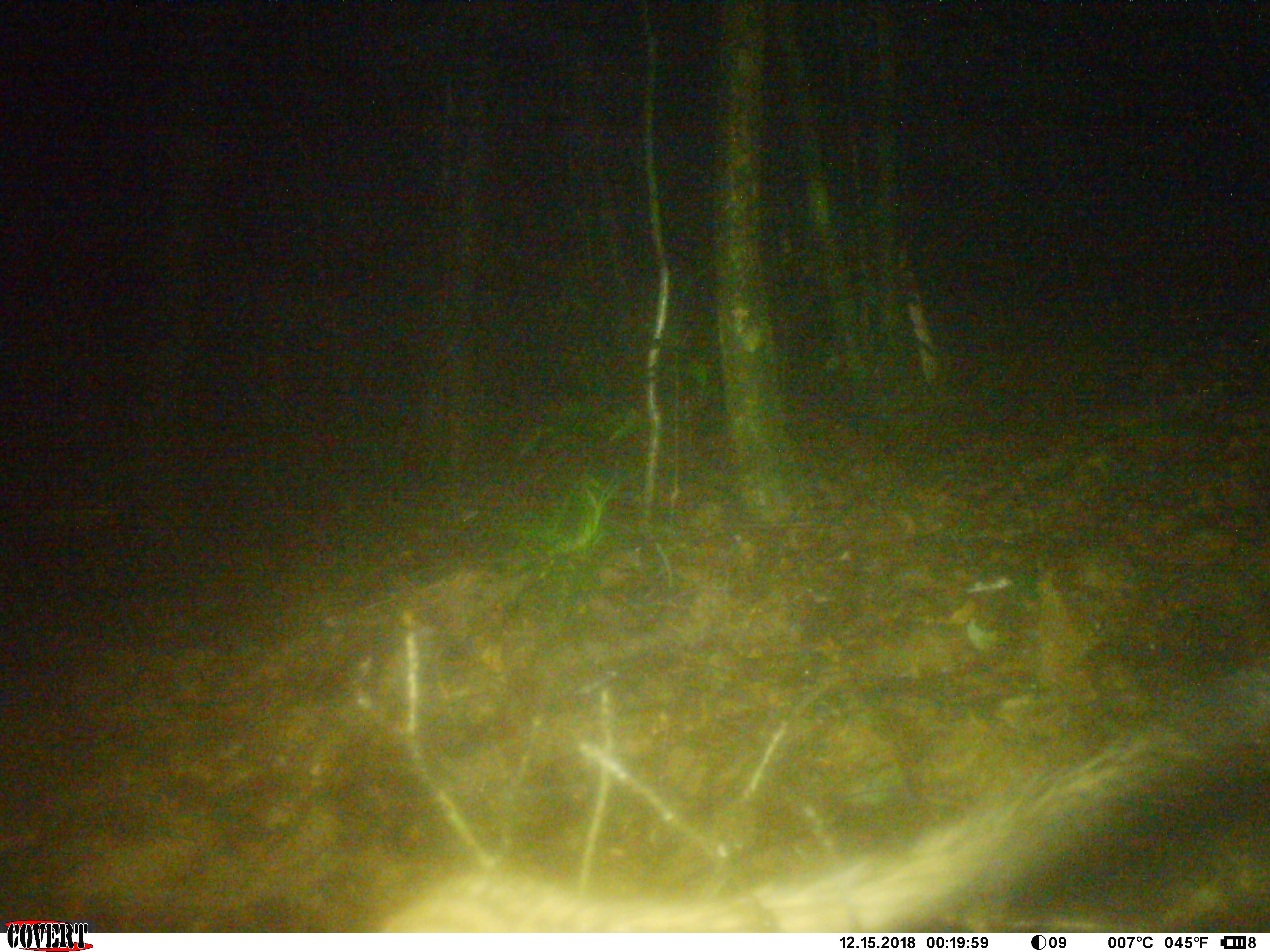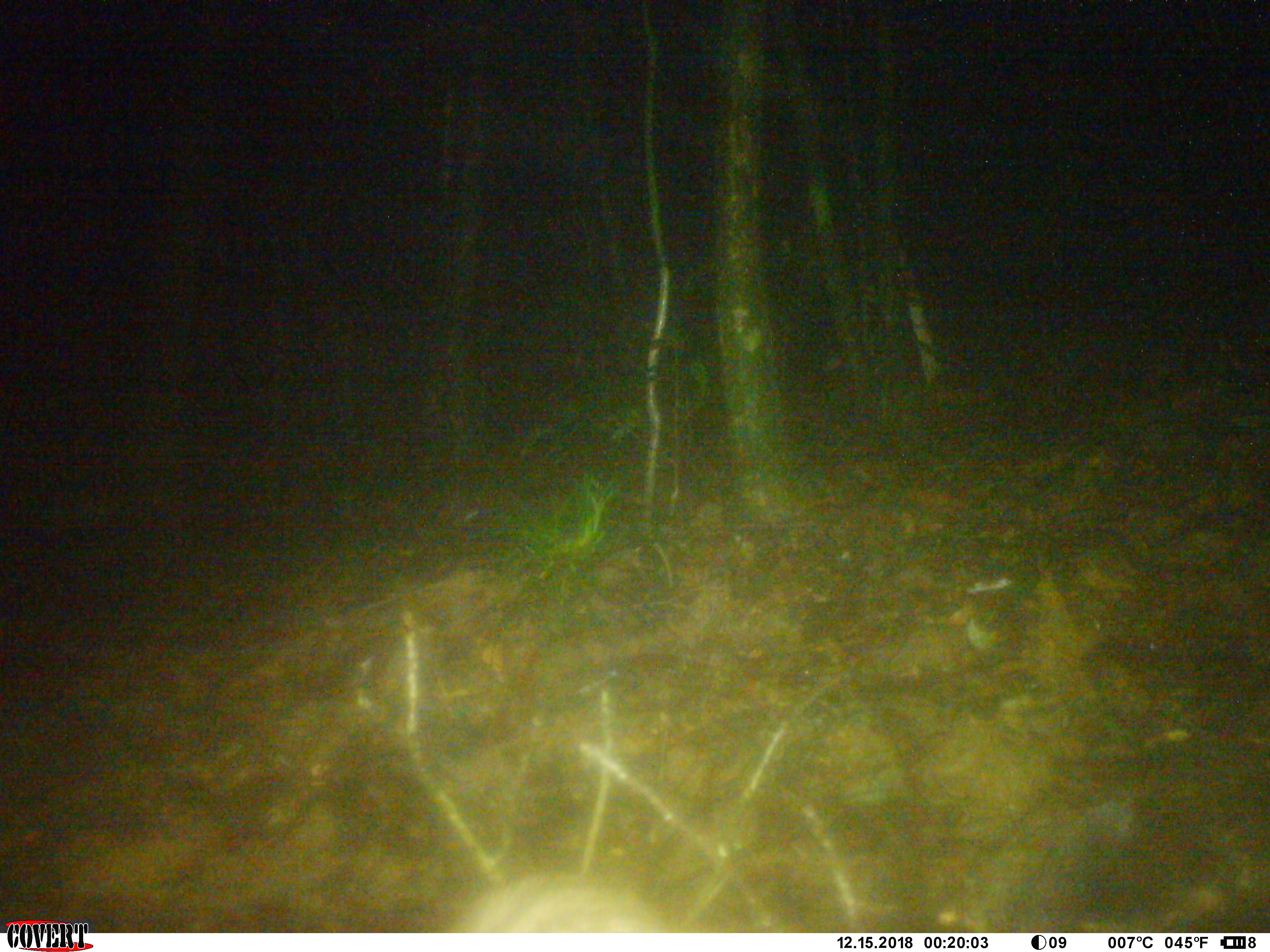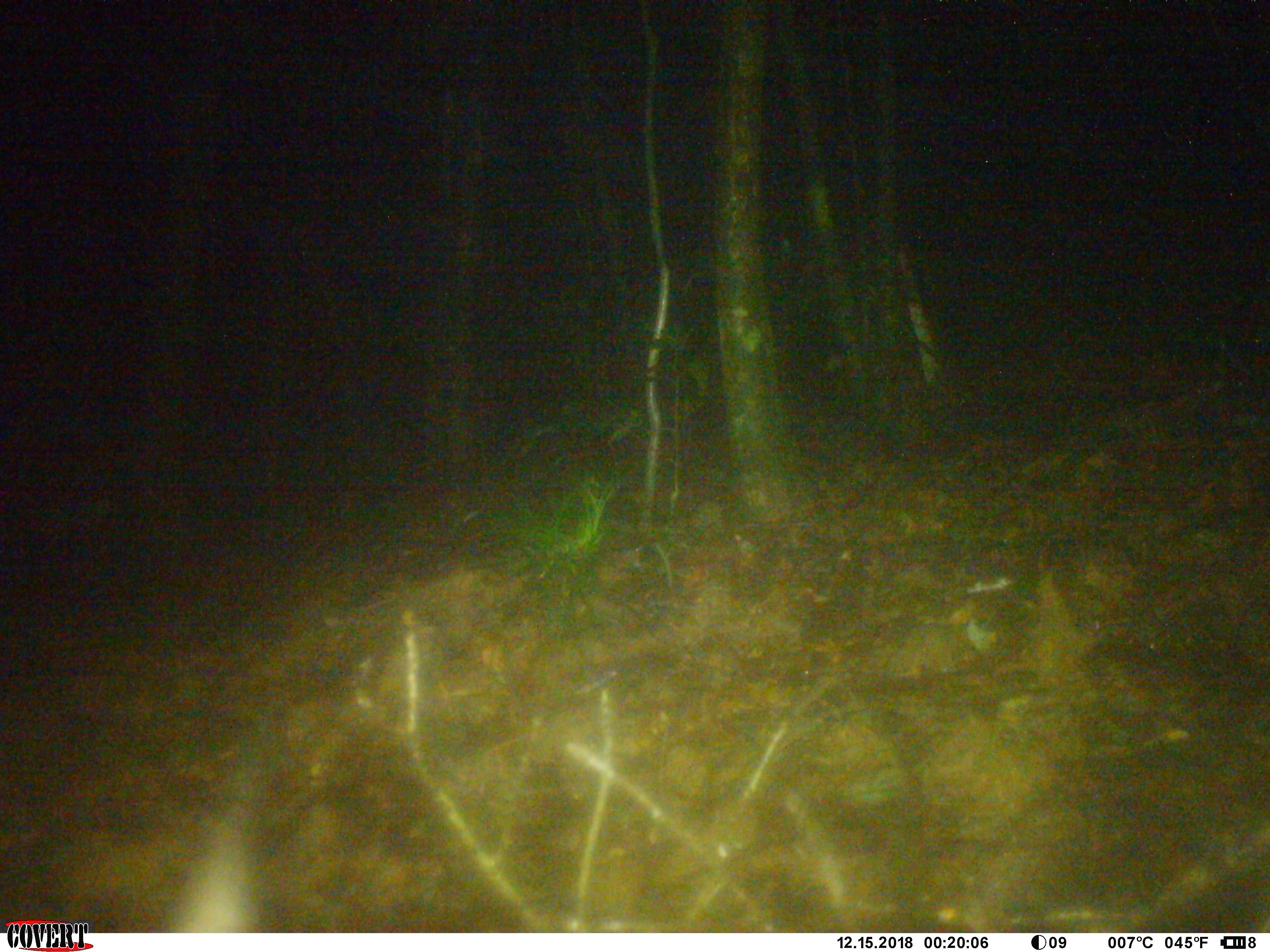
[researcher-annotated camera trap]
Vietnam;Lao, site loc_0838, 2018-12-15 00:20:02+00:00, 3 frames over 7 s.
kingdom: Animalia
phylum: Chordata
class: Mammalia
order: Carnivora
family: Viverridae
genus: Paradoxurus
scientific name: Paradoxurus hermaphroditus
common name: common palm civet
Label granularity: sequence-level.